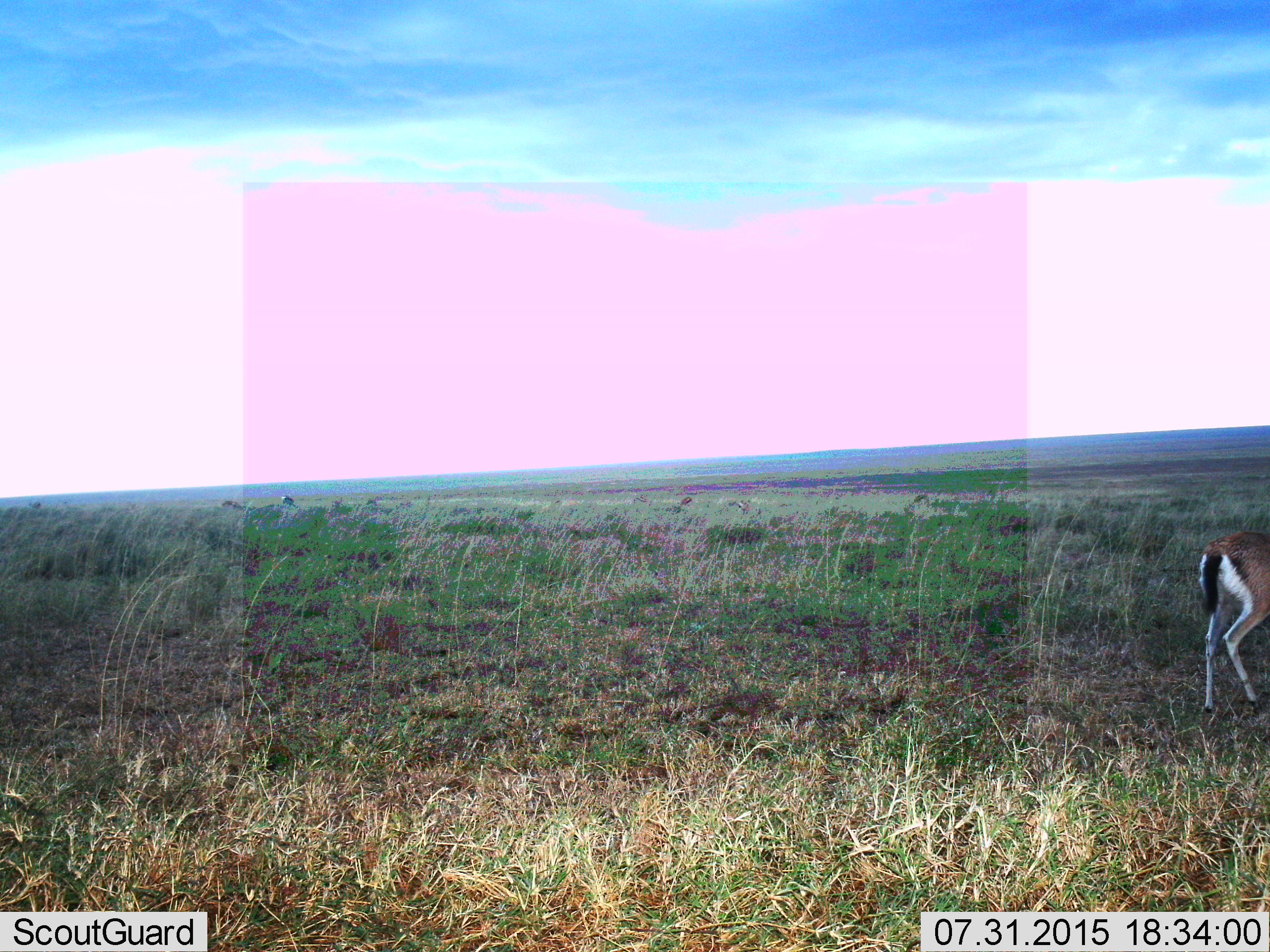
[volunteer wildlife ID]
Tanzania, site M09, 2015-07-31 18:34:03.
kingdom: Animalia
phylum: Chordata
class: Mammalia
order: Artiodactyla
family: Bovidae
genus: Eudorcas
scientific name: Eudorcas thomsonii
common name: thomson's gazelle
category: gazellethomsons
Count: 1.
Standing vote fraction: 71%.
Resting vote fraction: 0%.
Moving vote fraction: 43%.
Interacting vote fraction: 0%.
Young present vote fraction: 14%.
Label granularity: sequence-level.